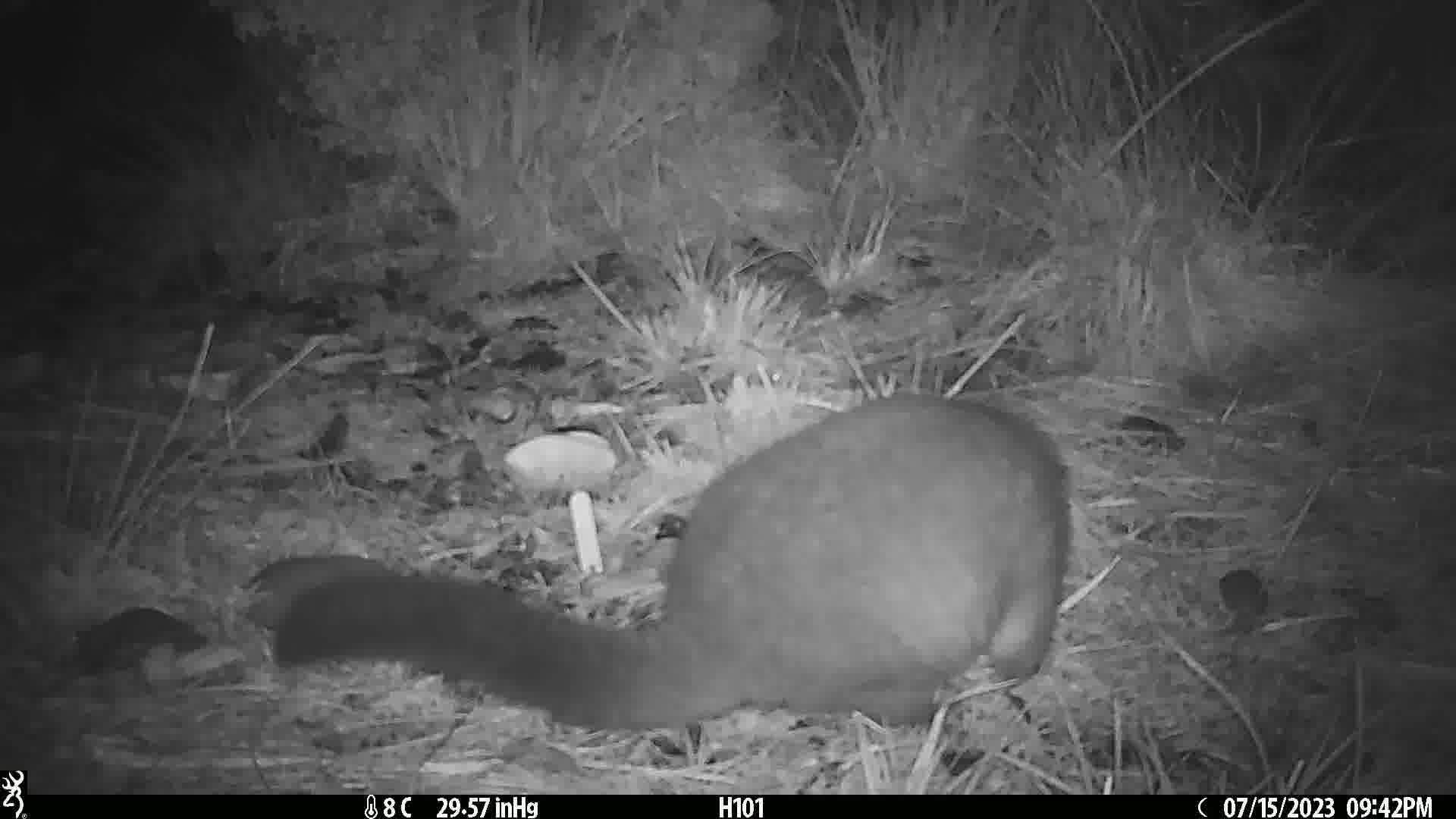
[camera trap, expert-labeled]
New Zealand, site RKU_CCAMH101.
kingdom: Animalia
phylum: Chordata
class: Mammalia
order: Diprotodontia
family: Phalangeridae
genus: Trichosurus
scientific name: Trichosurus vulpecula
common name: common brushtail possum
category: possum